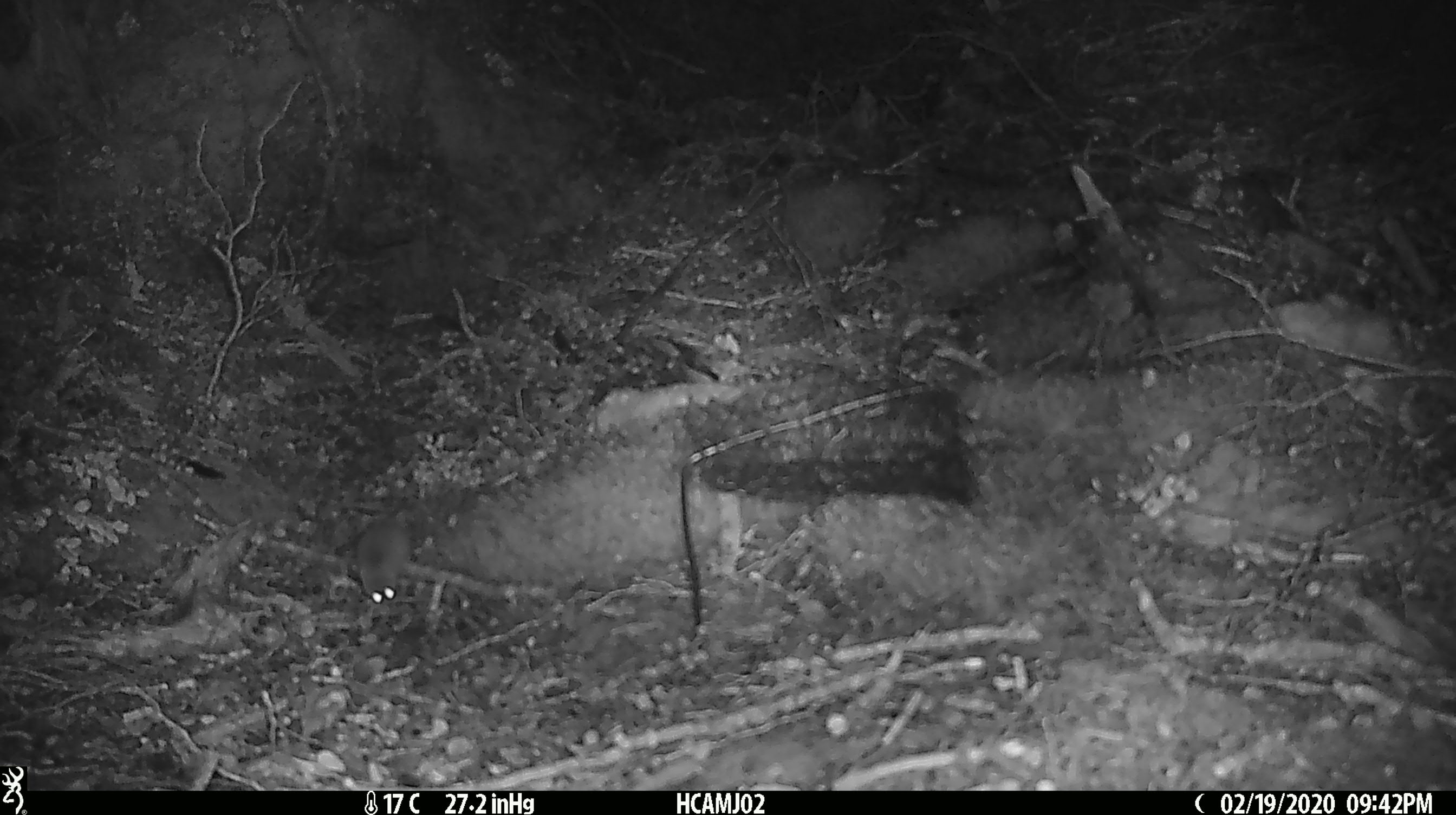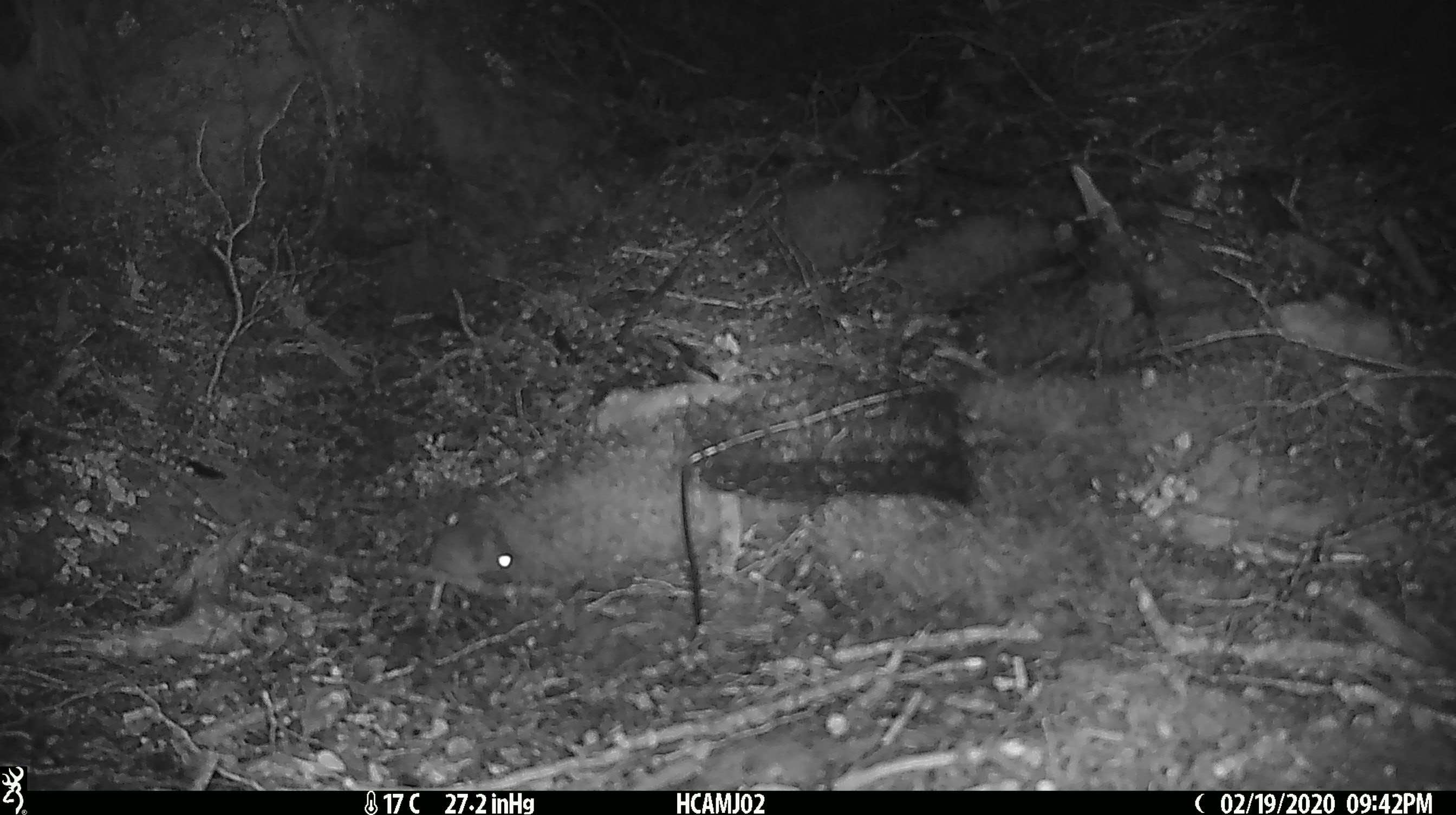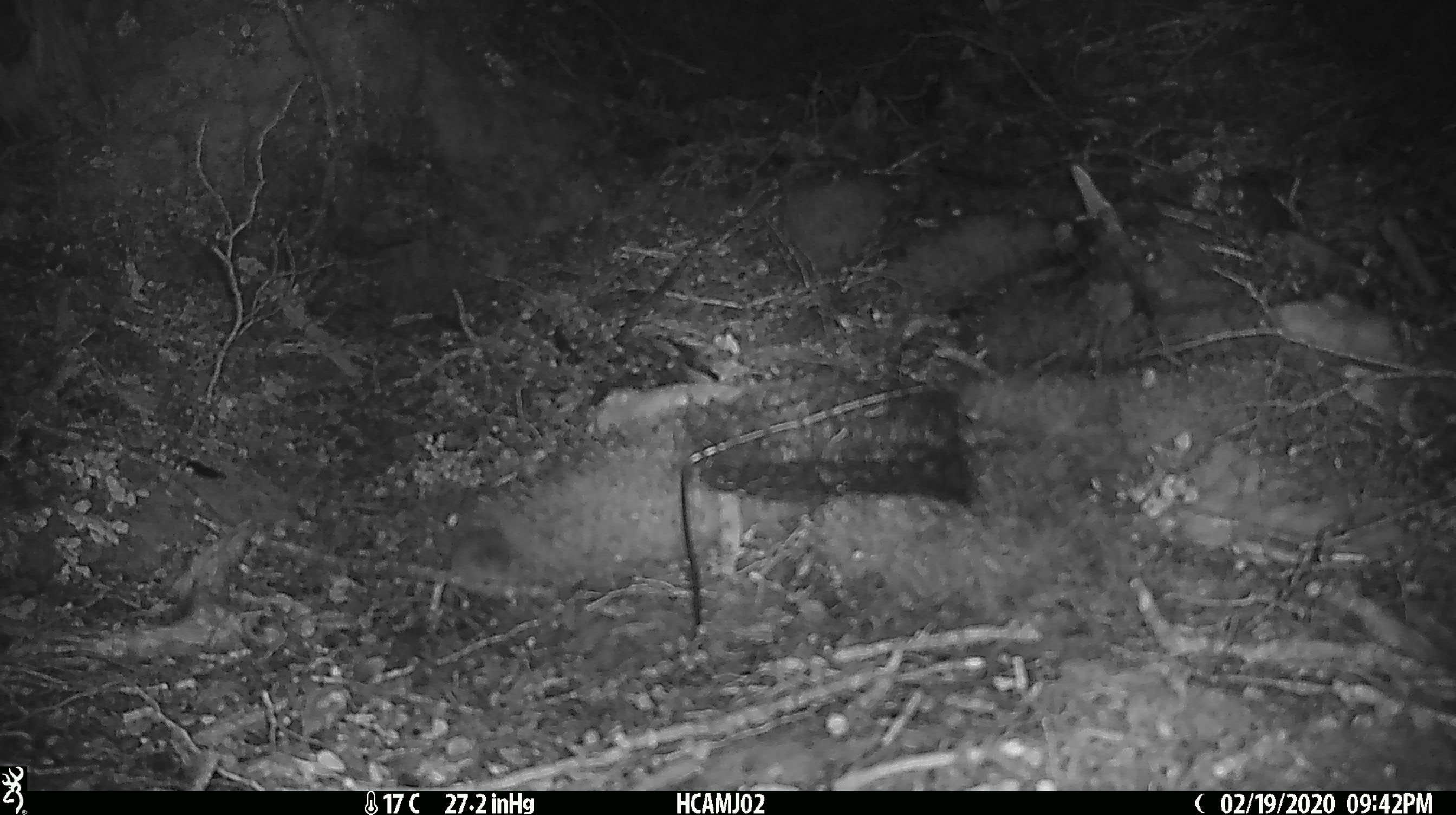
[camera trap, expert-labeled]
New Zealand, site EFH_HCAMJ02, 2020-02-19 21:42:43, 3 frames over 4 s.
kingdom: Animalia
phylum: Chordata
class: Mammalia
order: Rodentia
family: Muridae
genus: Mus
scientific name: Mus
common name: mouse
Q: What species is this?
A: Mouse (Mus).